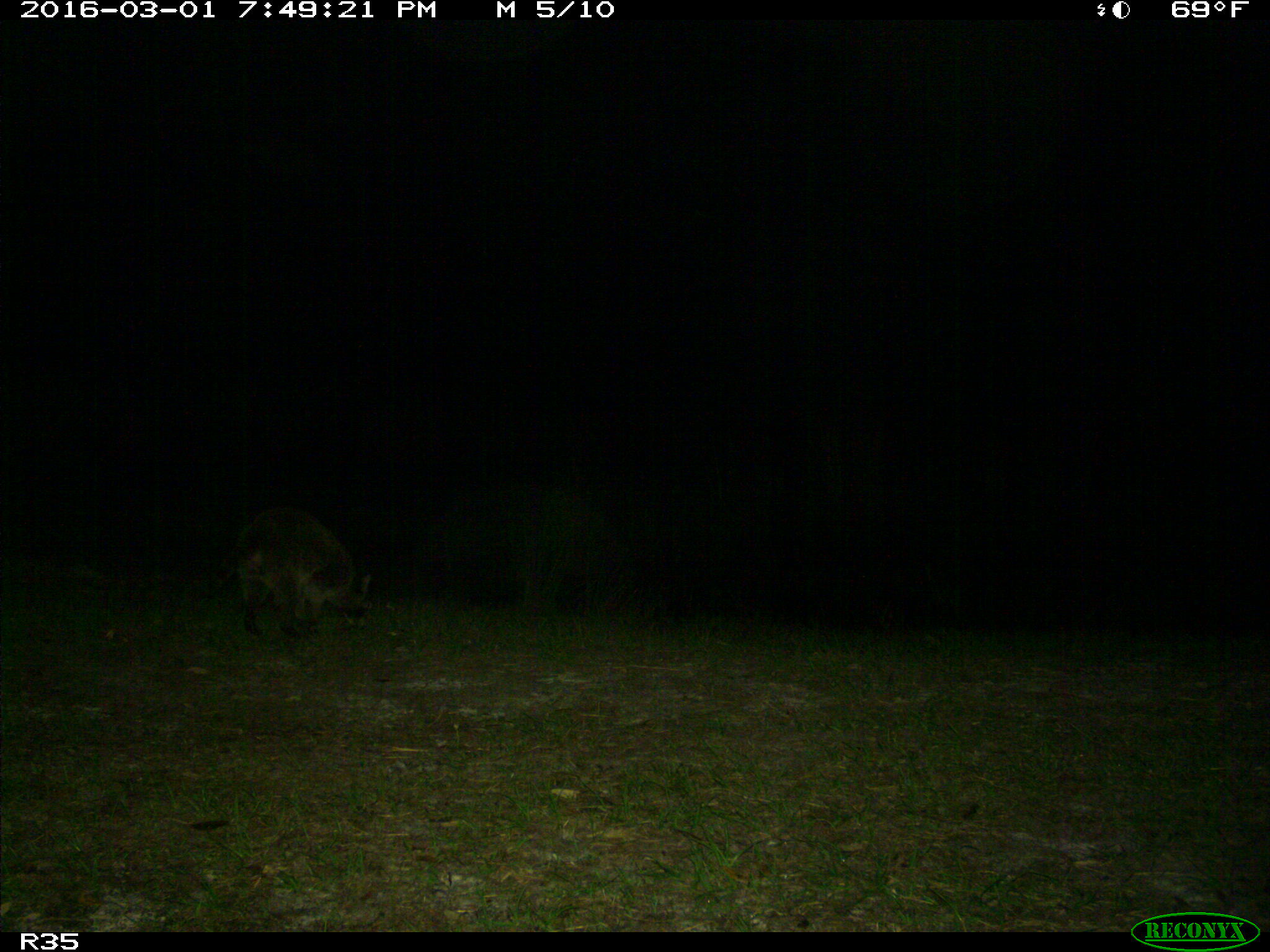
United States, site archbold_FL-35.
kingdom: Animalia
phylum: Chordata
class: Mammalia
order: Carnivora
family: Procyonidae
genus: Procyon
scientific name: Procyon lotor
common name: common raccoon